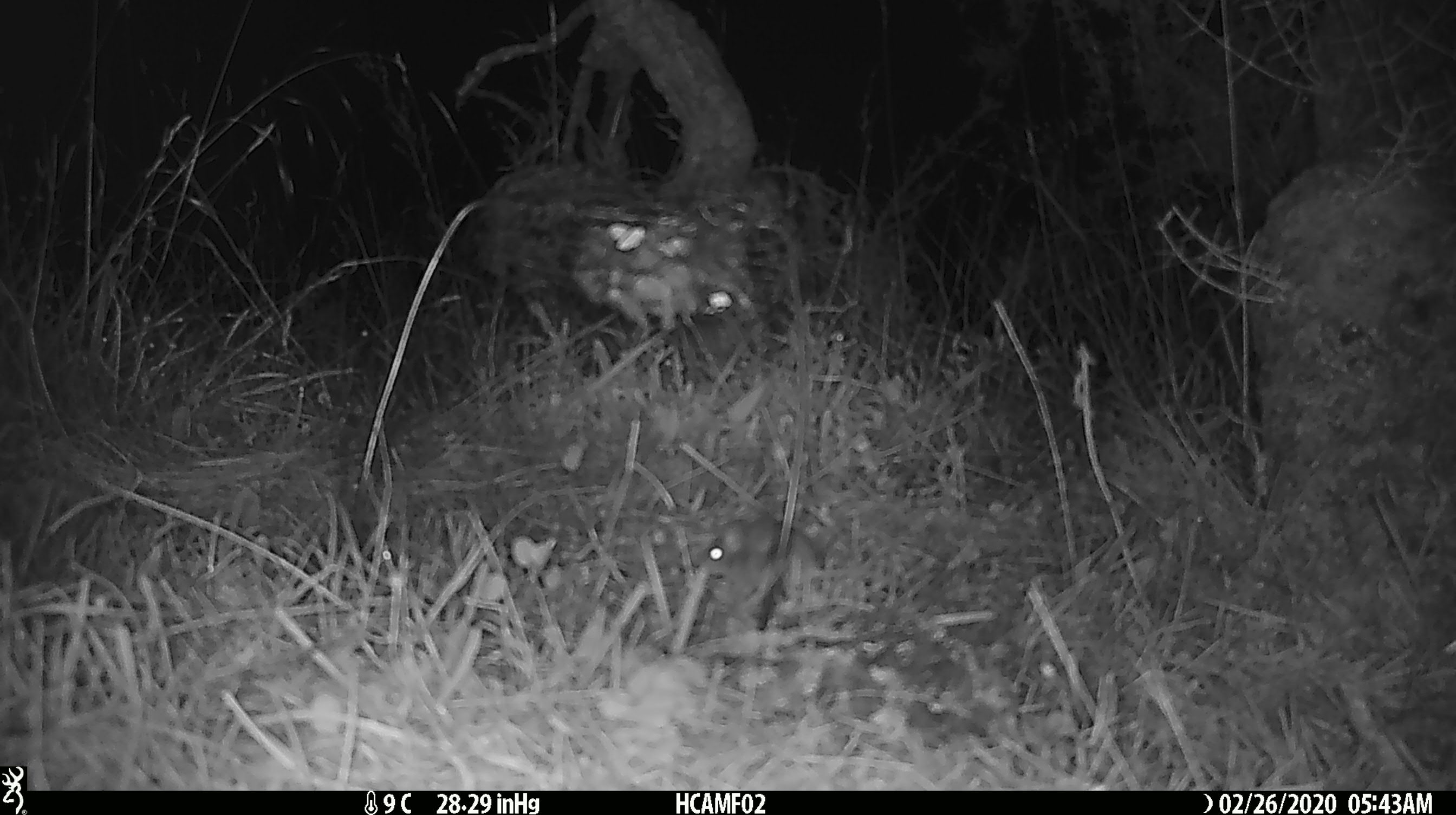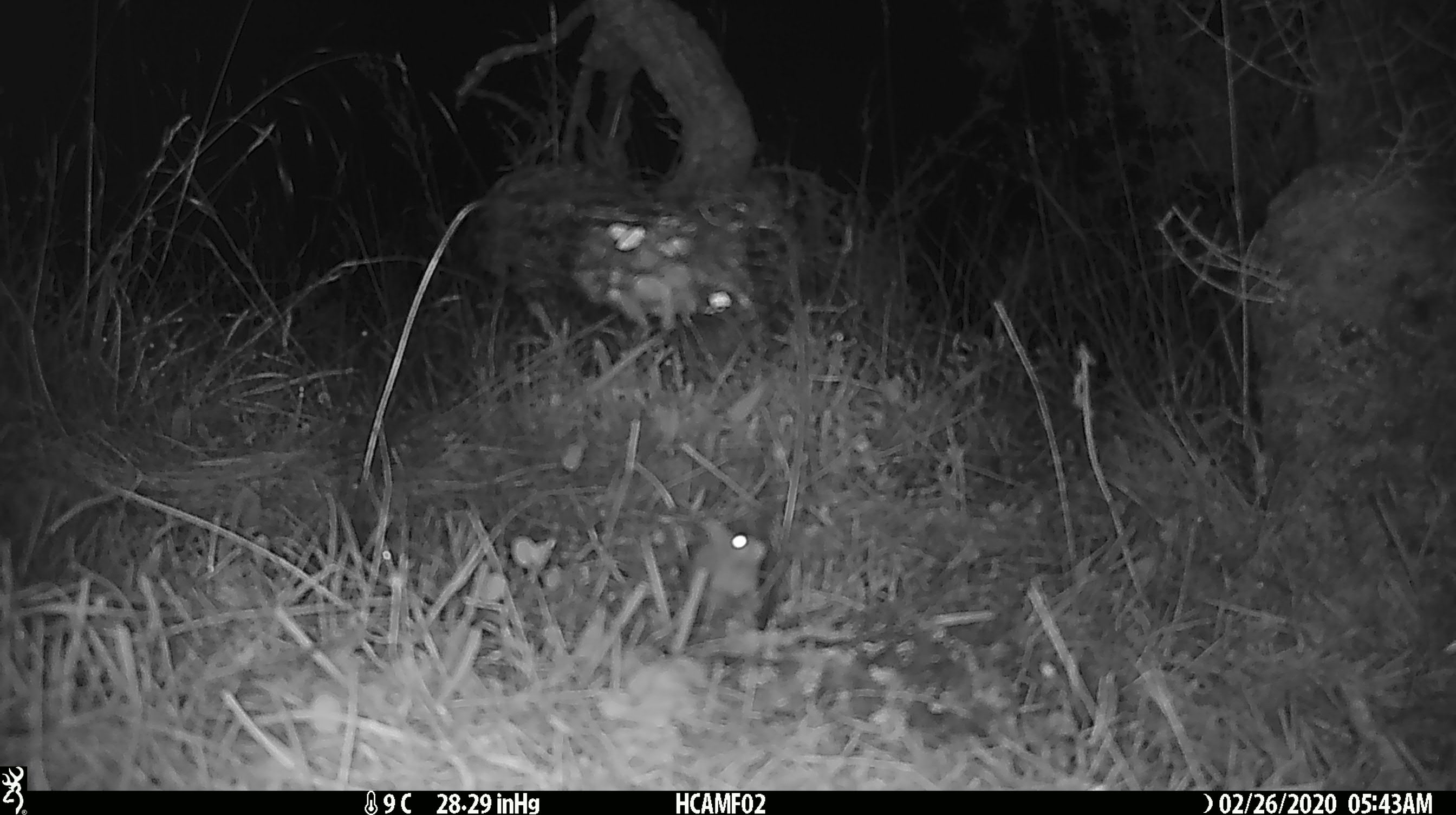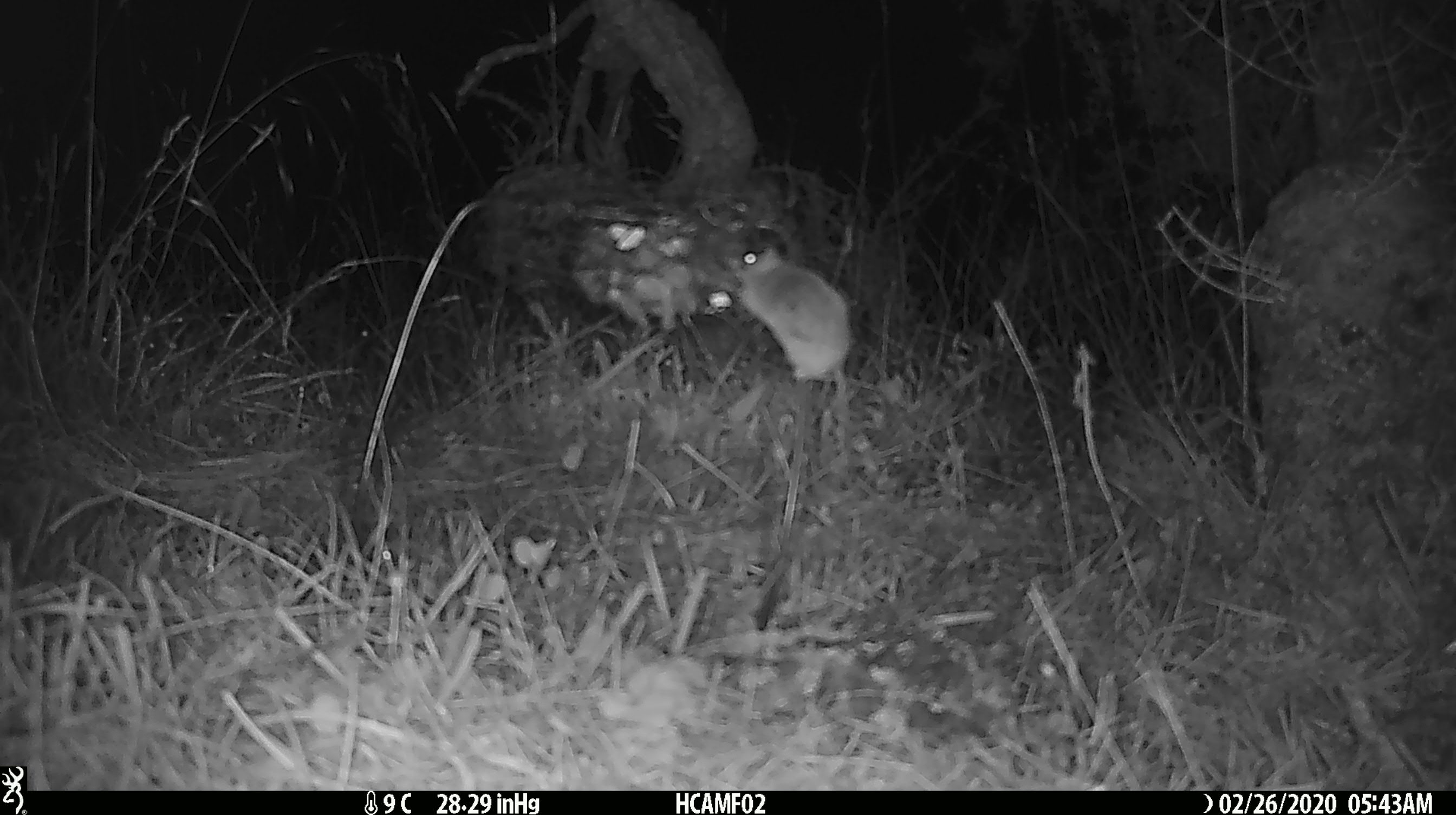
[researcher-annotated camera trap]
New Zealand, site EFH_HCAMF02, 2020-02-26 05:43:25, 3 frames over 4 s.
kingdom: Animalia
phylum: Chordata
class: Mammalia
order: Rodentia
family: Muridae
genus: Mus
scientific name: Mus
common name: mouse